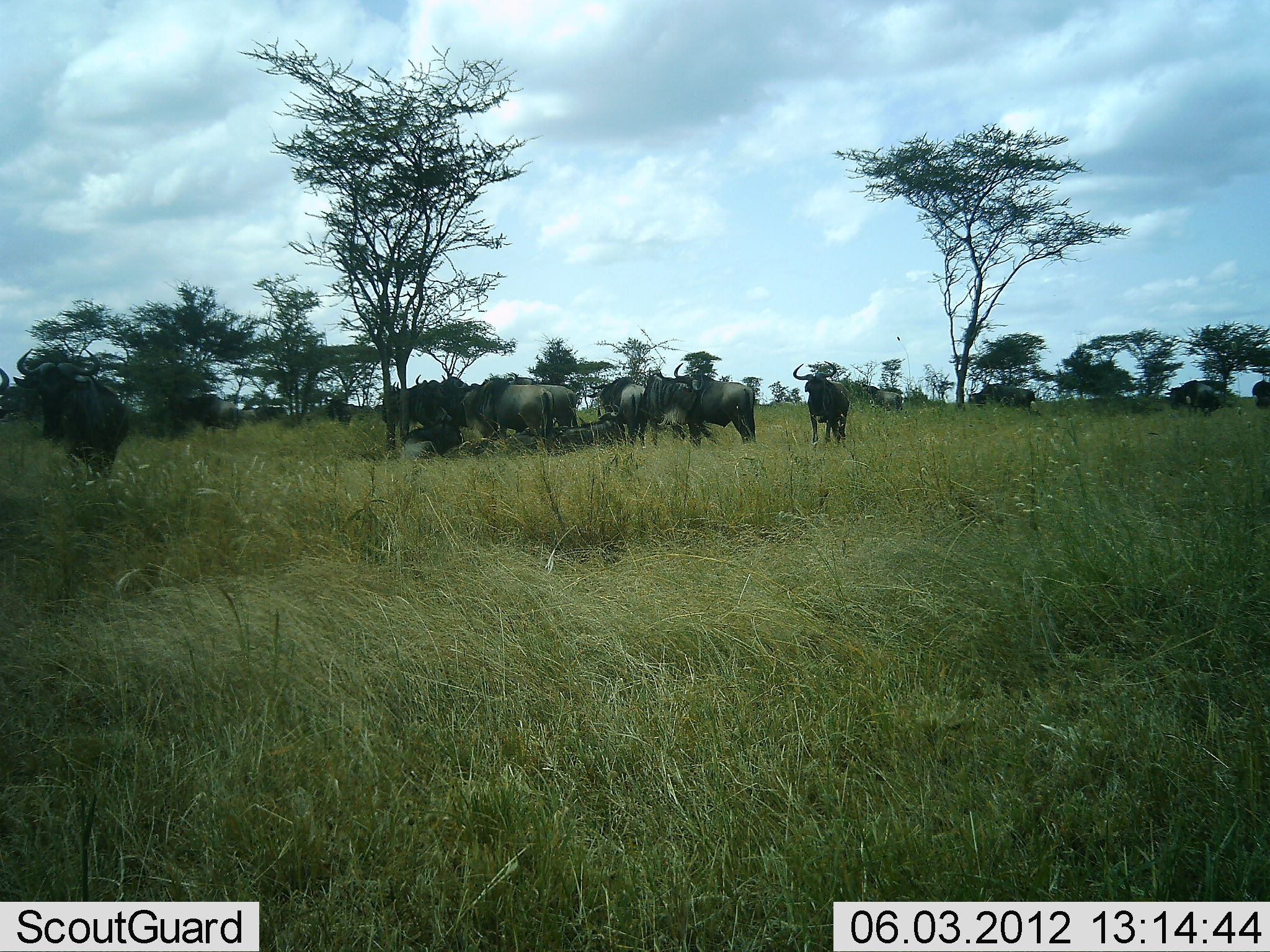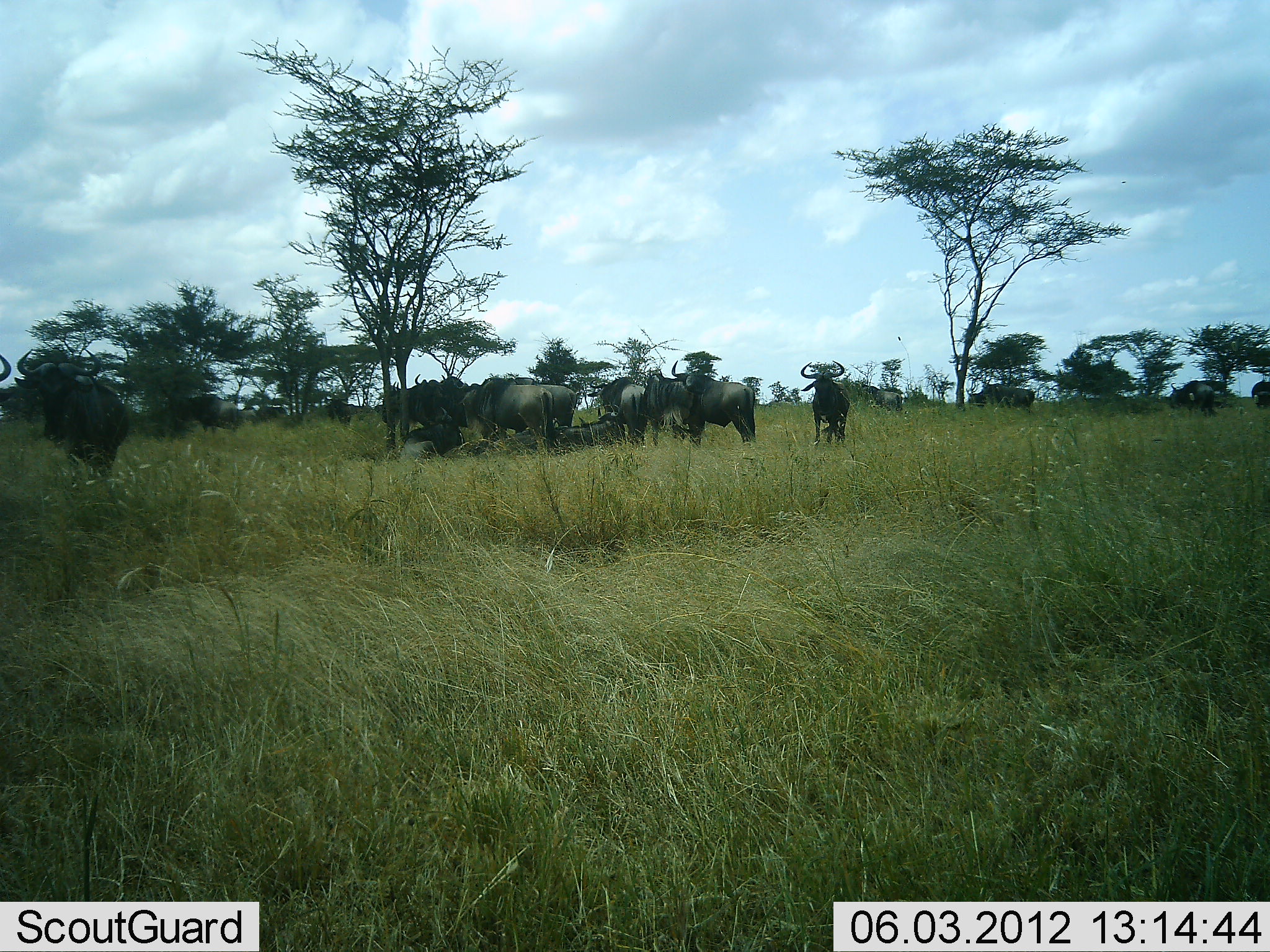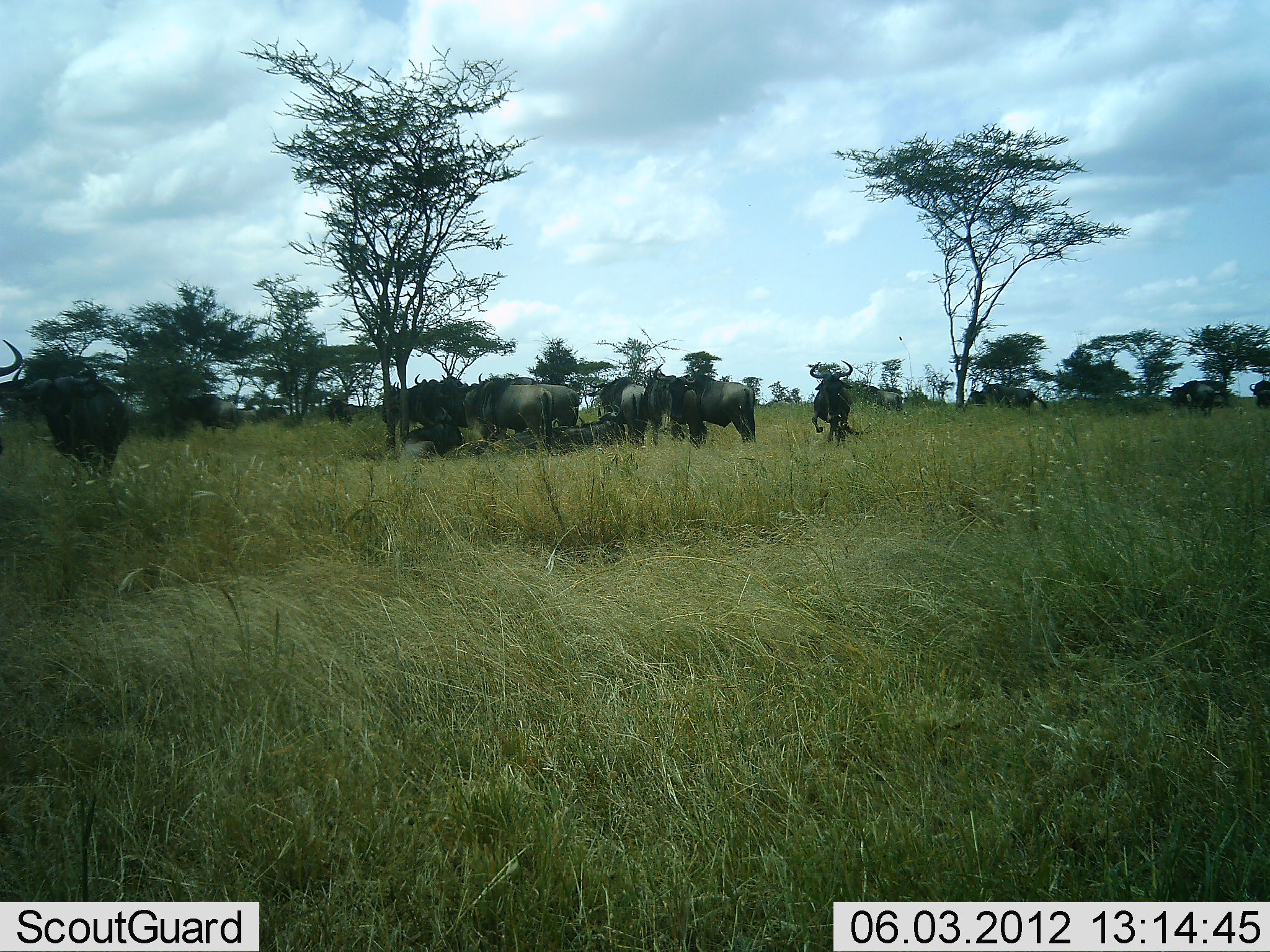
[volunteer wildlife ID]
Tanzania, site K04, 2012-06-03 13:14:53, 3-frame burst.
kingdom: Animalia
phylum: Chordata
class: Mammalia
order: Artiodactyla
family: Bovidae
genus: Connochaetes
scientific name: Connochaetes taurinus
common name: blue wildebeest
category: wildebeest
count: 11-50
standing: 100%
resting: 70%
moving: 0%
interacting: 0%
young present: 0%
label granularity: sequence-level